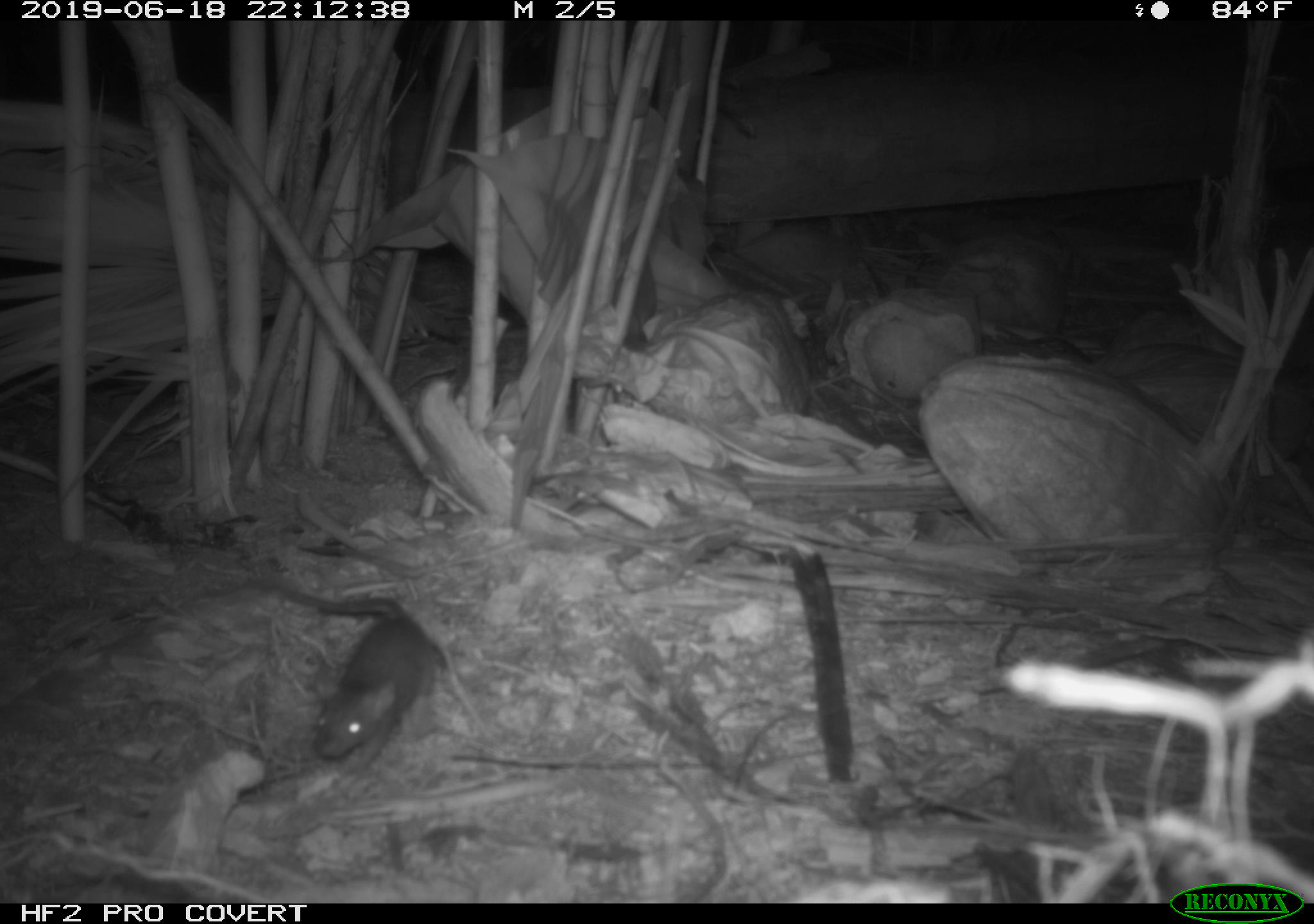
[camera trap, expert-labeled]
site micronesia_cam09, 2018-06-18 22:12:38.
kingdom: Animalia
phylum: Chordata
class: Mammalia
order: Rodentia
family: Muridae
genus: Rattus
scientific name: Rattus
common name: rat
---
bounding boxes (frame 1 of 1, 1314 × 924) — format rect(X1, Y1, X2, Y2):
rat: rect(237, 581, 443, 769)